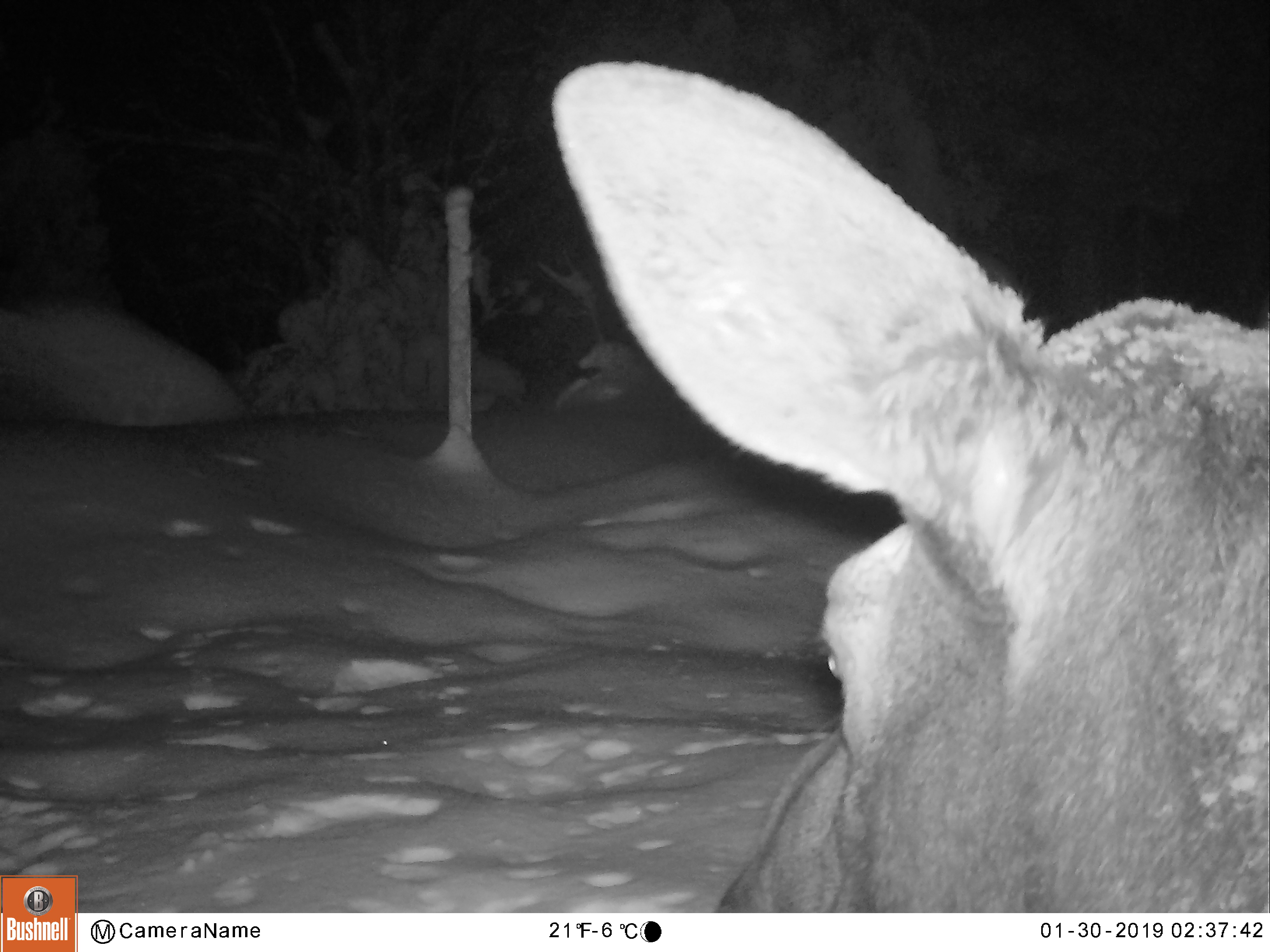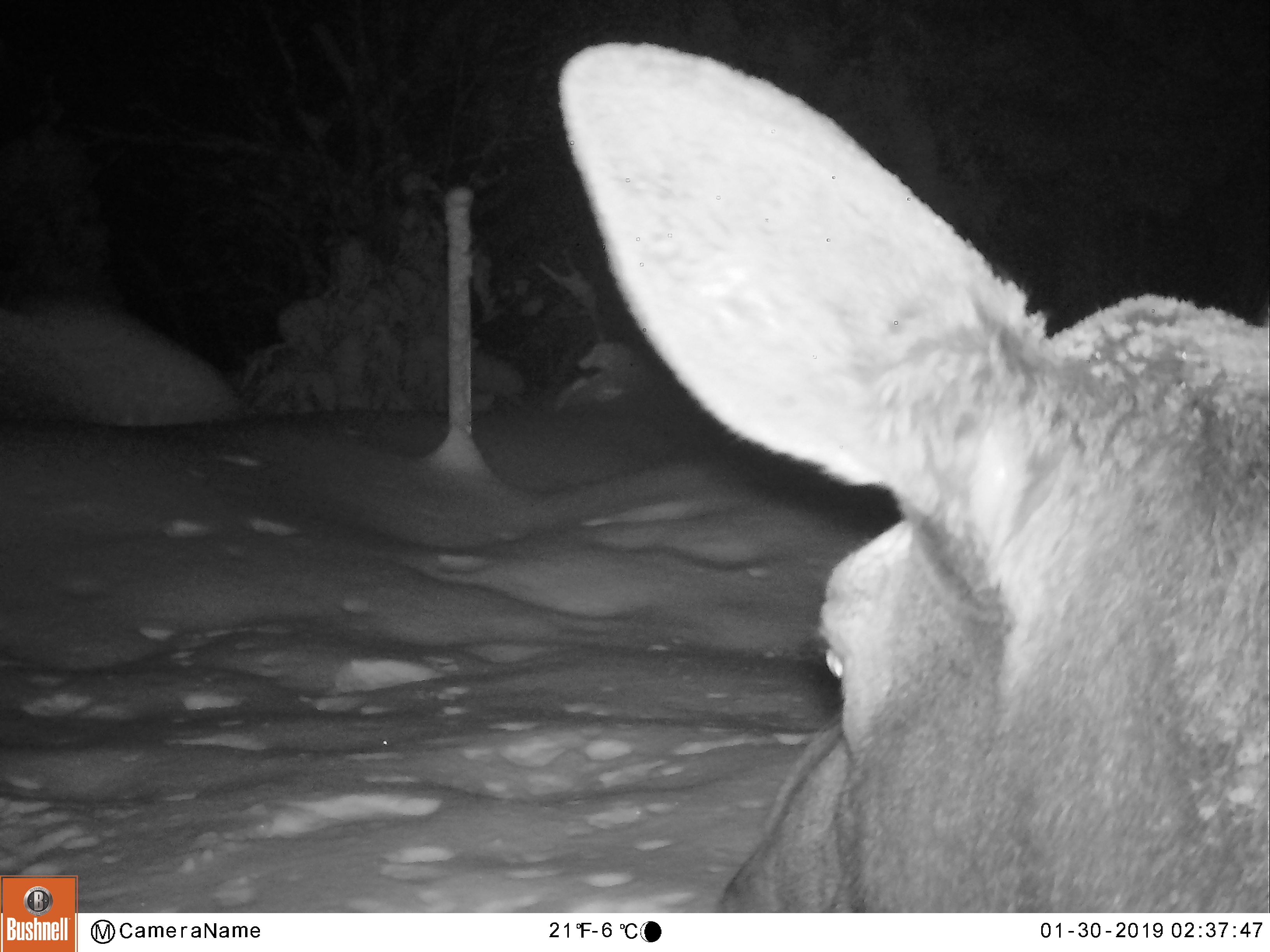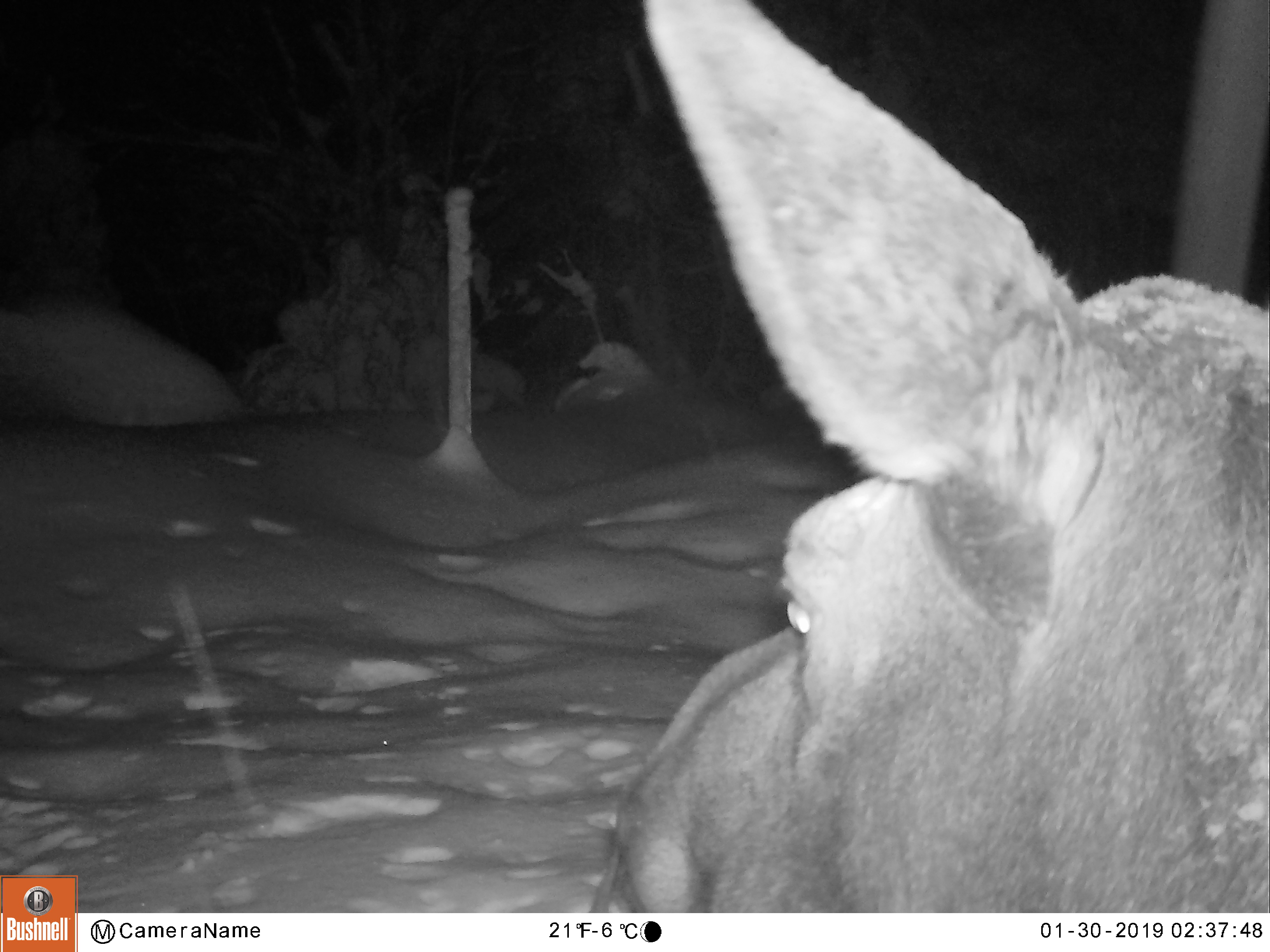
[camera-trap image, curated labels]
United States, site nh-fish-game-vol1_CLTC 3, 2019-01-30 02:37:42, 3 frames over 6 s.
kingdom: Animalia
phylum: Chordata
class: Mammalia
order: Artiodactyla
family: Cervidae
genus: Alces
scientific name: Alces alces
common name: moose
Moose (Alces alces).